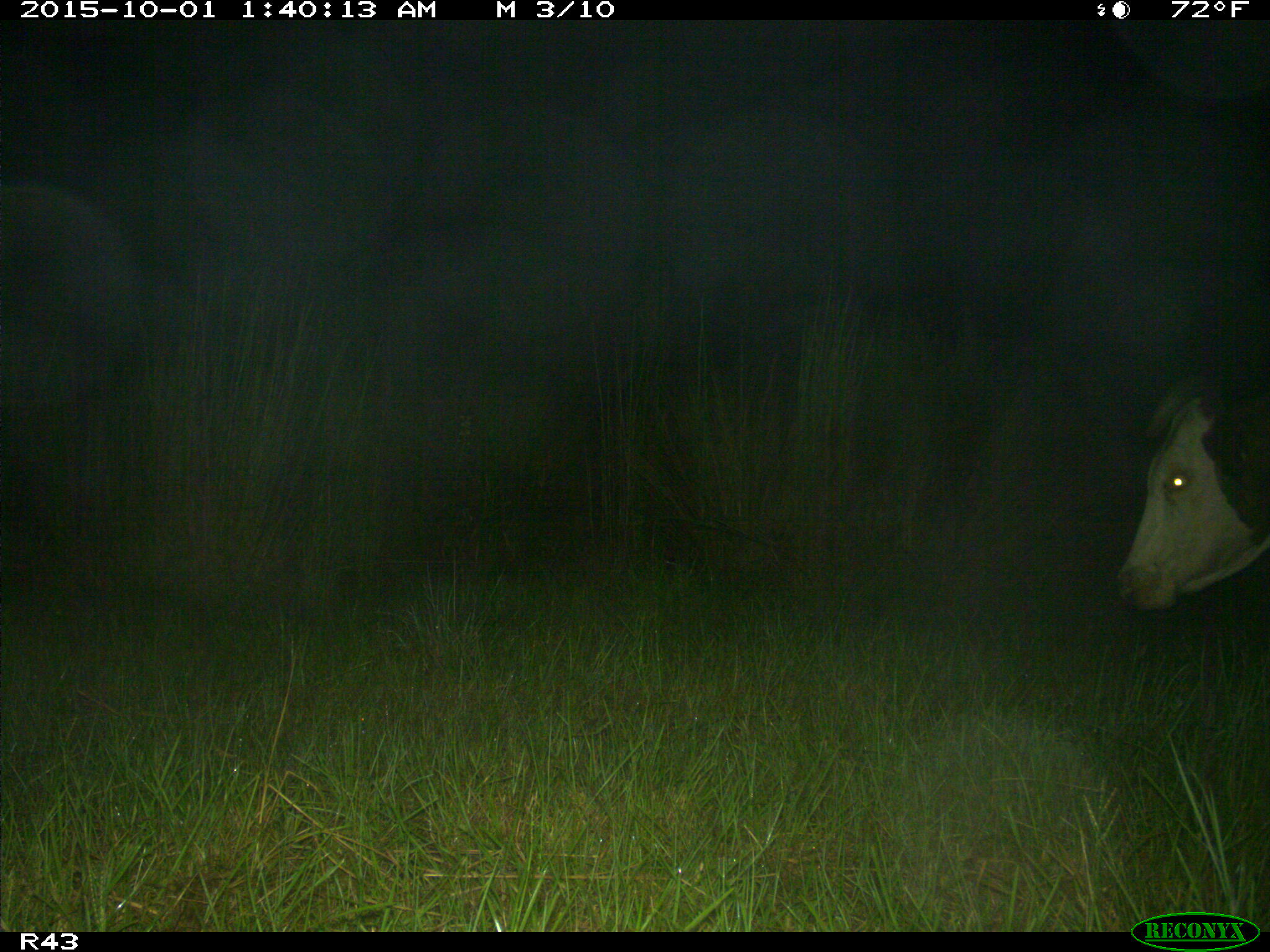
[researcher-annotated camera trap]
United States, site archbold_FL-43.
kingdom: Animalia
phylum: Chordata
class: Mammalia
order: Artiodactyla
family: Bovidae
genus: Bos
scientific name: Bos taurus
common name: domestic cow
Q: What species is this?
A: Bos taurus (domestic cow).